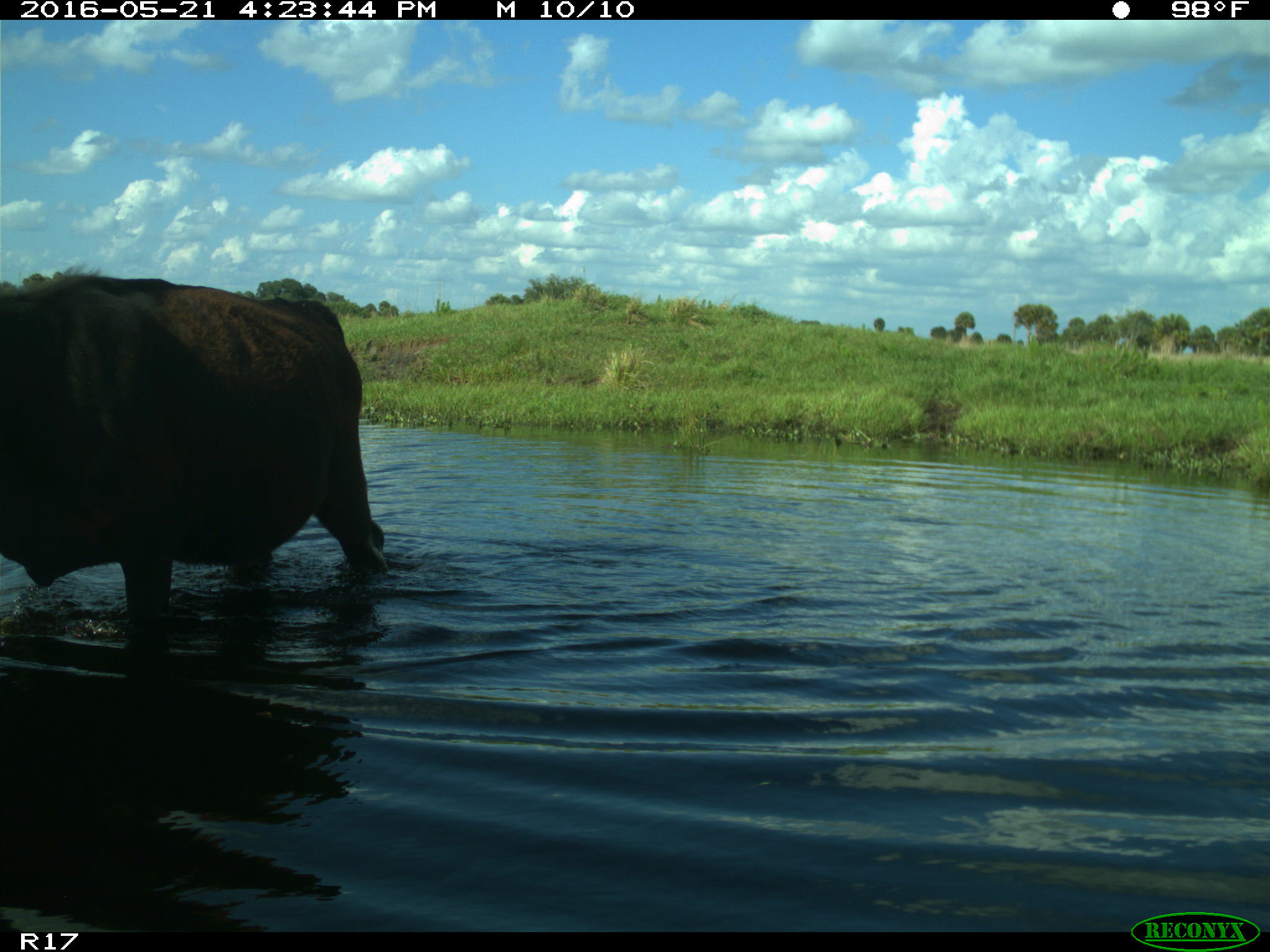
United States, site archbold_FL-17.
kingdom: Animalia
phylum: Chordata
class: Mammalia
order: Artiodactyla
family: Bovidae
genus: Bos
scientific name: Bos taurus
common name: domestic cow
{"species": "Bos taurus (domestic cow)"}